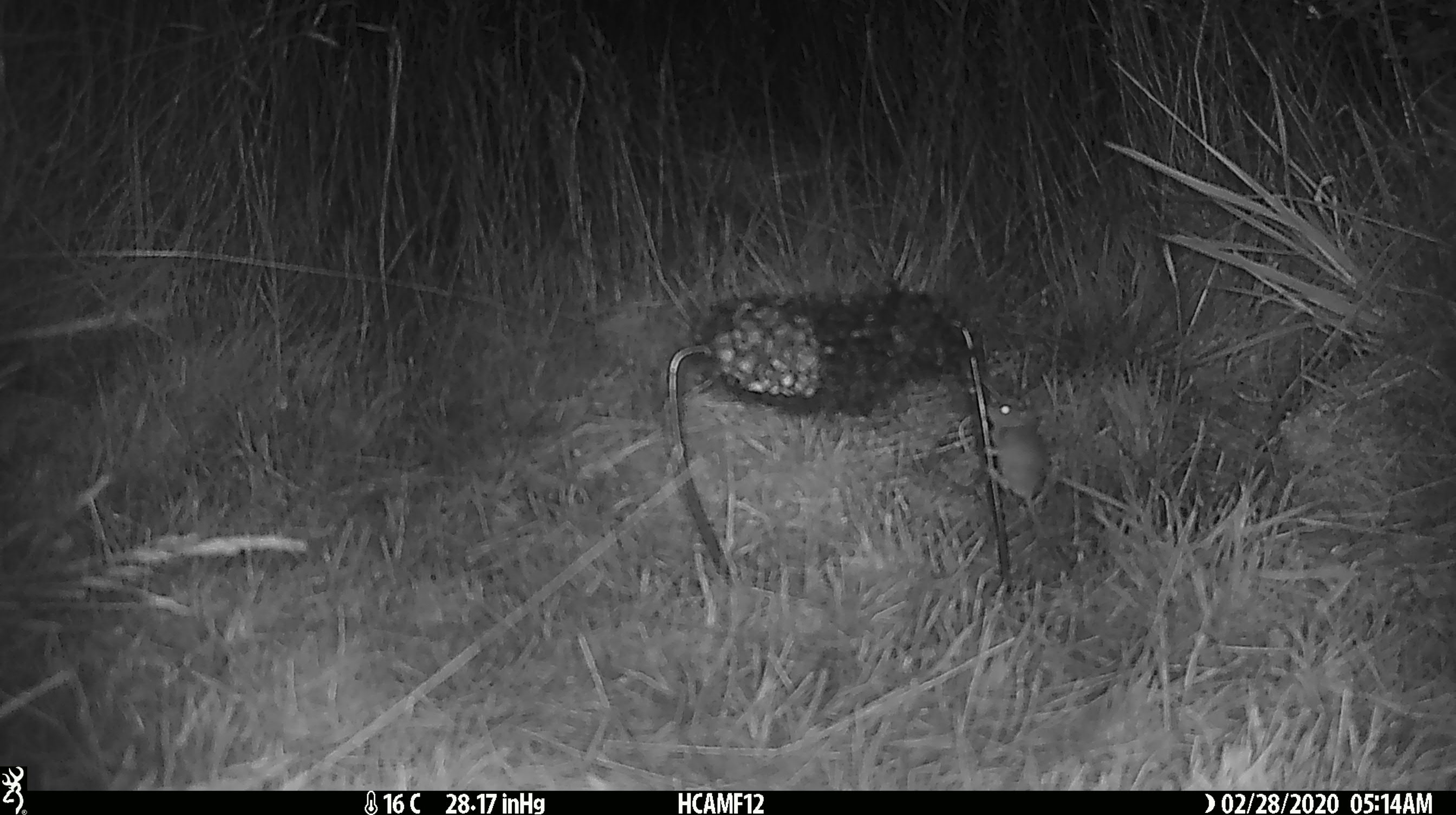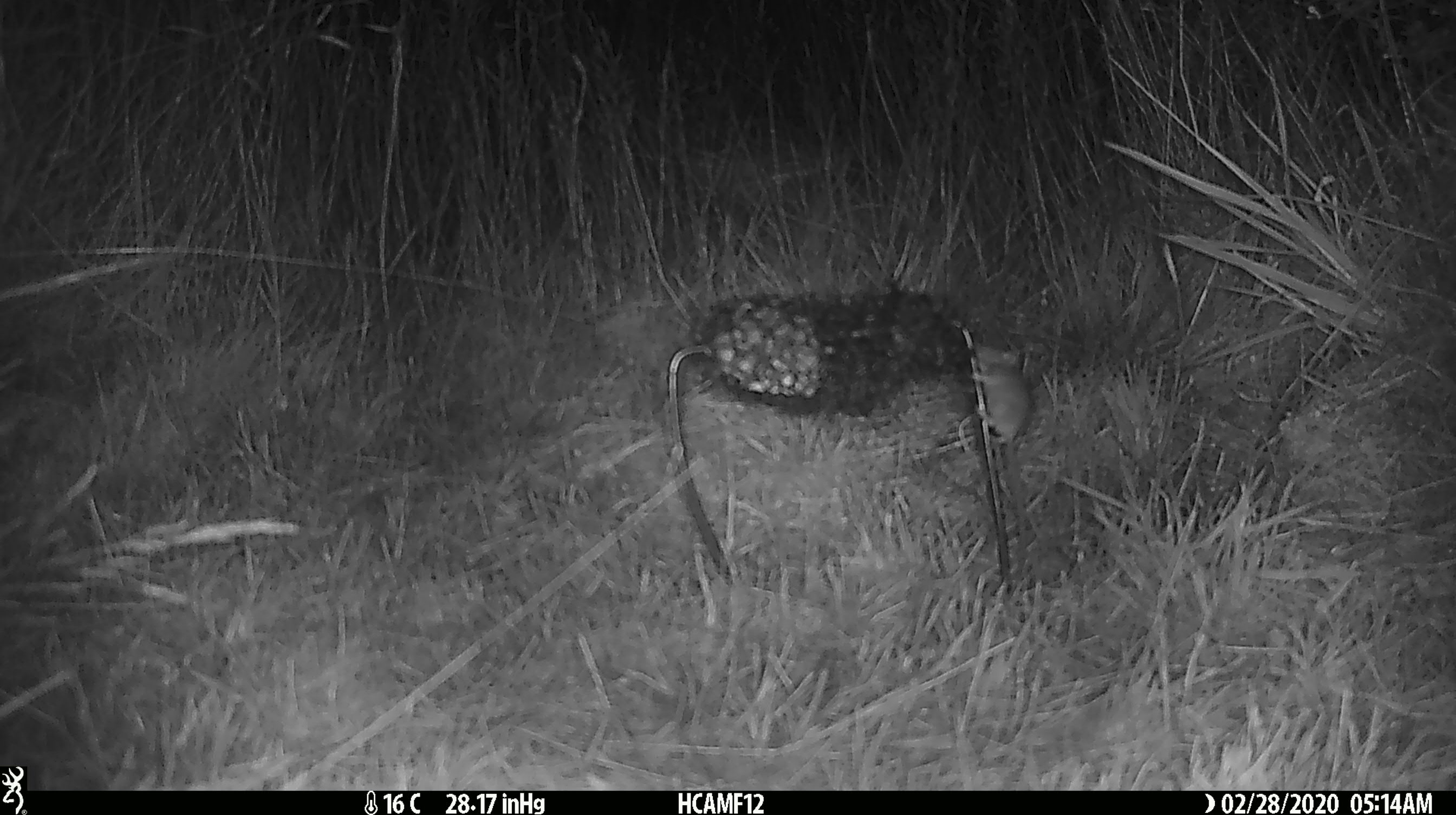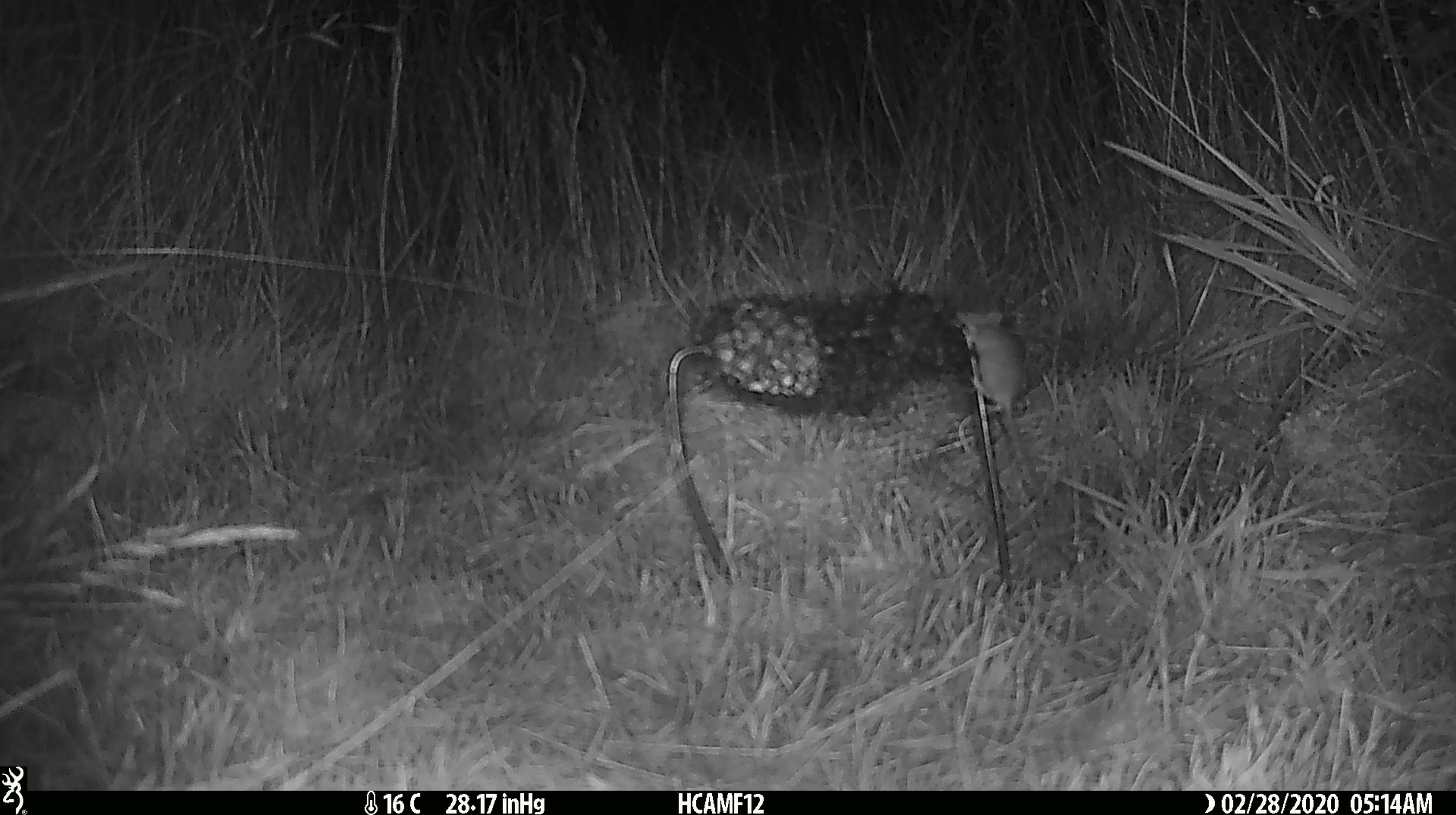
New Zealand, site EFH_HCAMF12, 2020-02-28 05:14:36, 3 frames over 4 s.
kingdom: Animalia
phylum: Chordata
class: Mammalia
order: Rodentia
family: Muridae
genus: Mus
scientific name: Mus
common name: mouse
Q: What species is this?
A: Mouse (Mus).